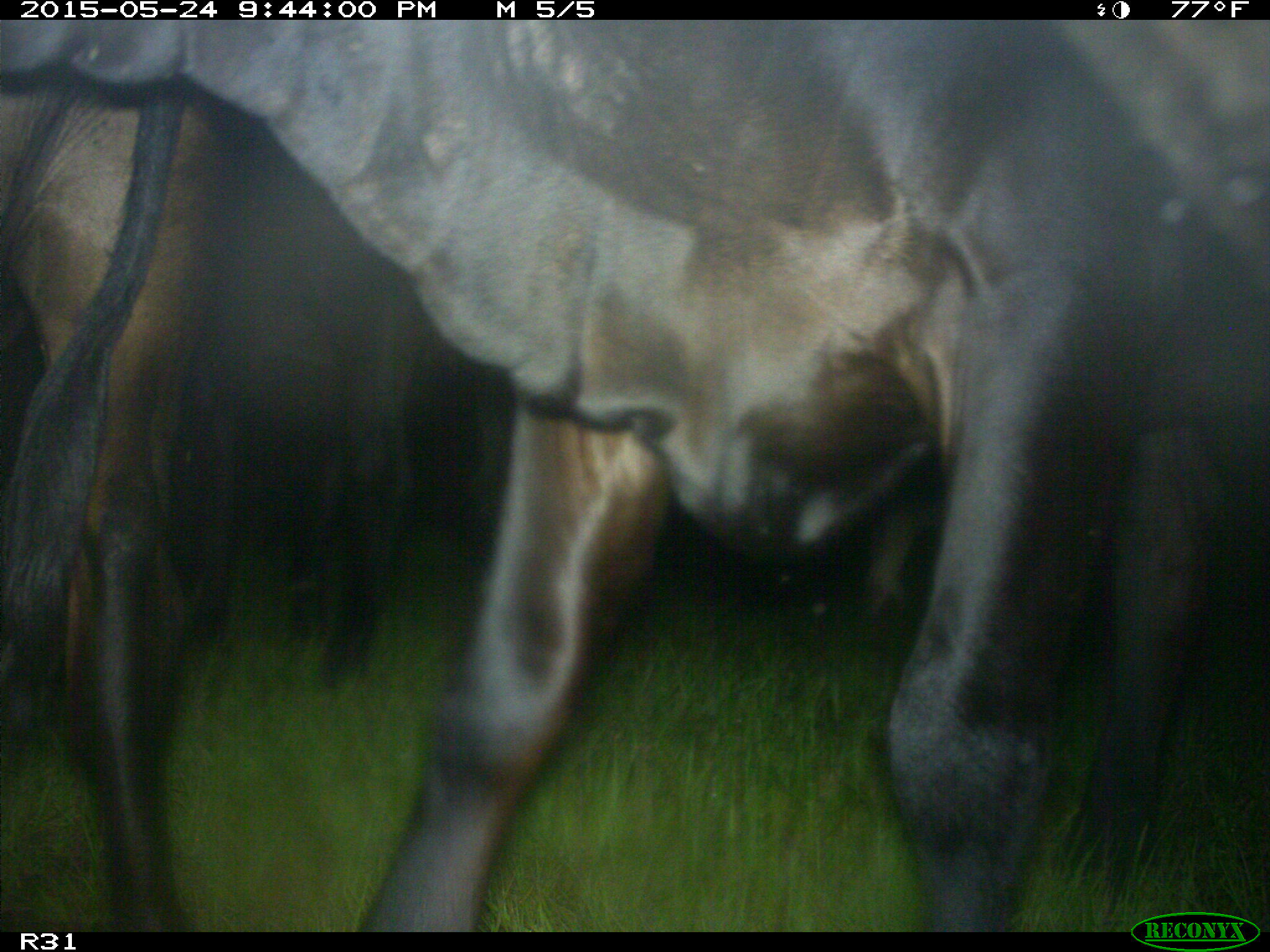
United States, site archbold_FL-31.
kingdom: Animalia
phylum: Chordata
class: Mammalia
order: Artiodactyla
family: Bovidae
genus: Bos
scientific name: Bos taurus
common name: domestic cow